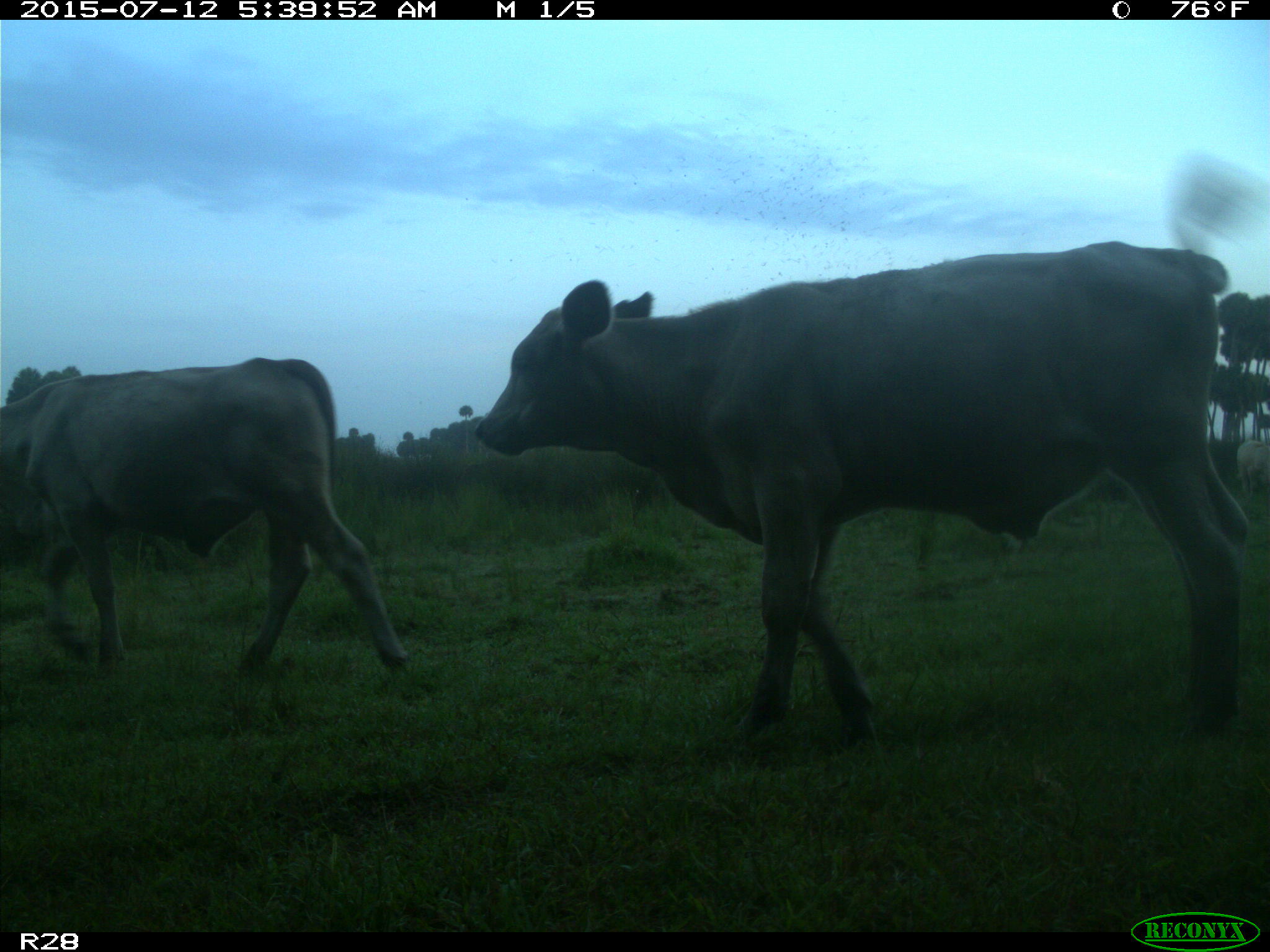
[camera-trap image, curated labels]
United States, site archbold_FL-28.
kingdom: Animalia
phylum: Chordata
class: Mammalia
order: Artiodactyla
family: Bovidae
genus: Bos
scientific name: Bos taurus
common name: domestic cow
Bos taurus (domestic cow).